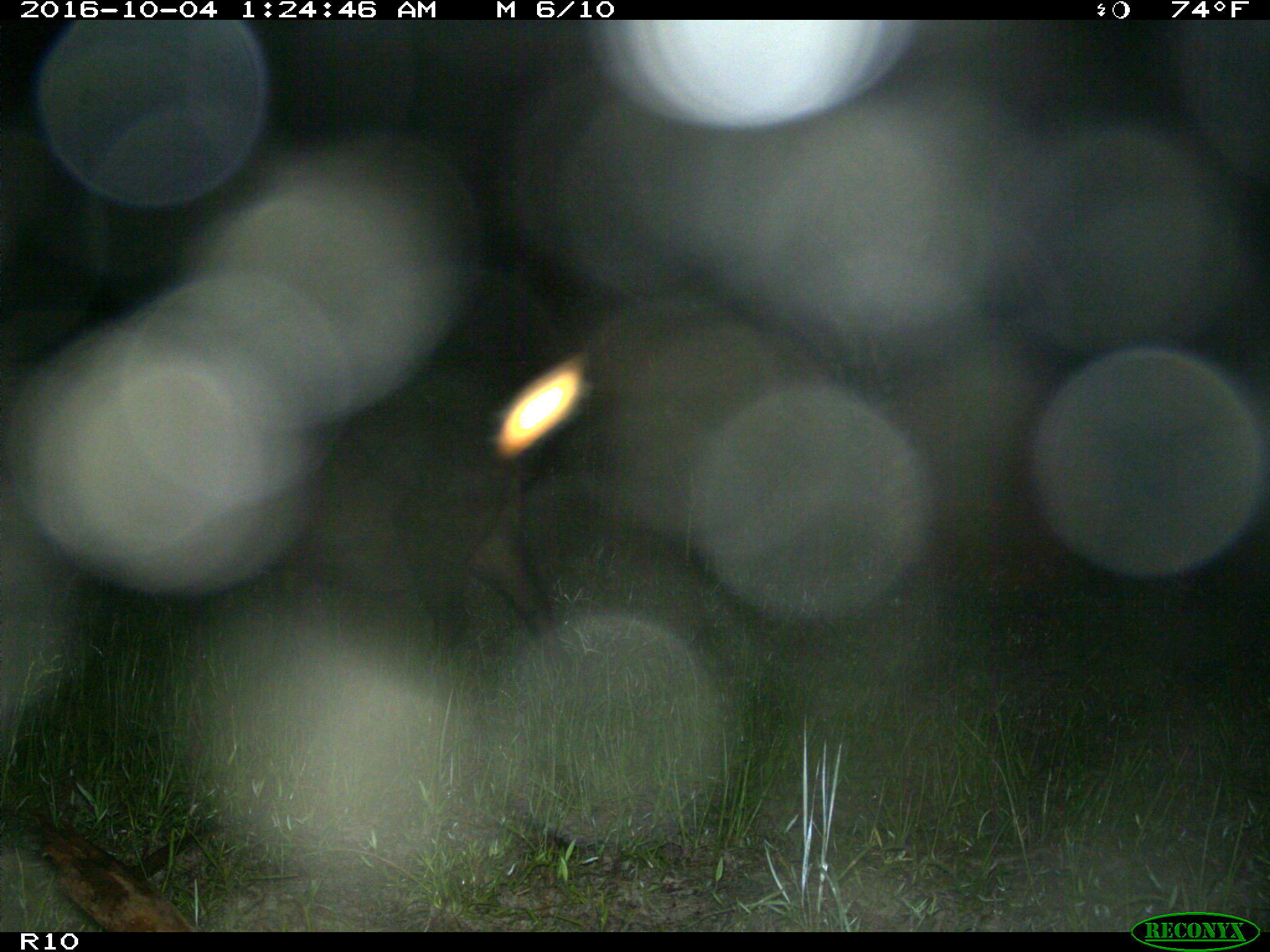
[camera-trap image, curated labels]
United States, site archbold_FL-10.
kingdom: Animalia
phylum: Chordata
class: Mammalia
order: Artiodactyla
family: Suidae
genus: Sus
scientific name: Sus scrofa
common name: wild boar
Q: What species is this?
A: Sus scrofa (wild boar).